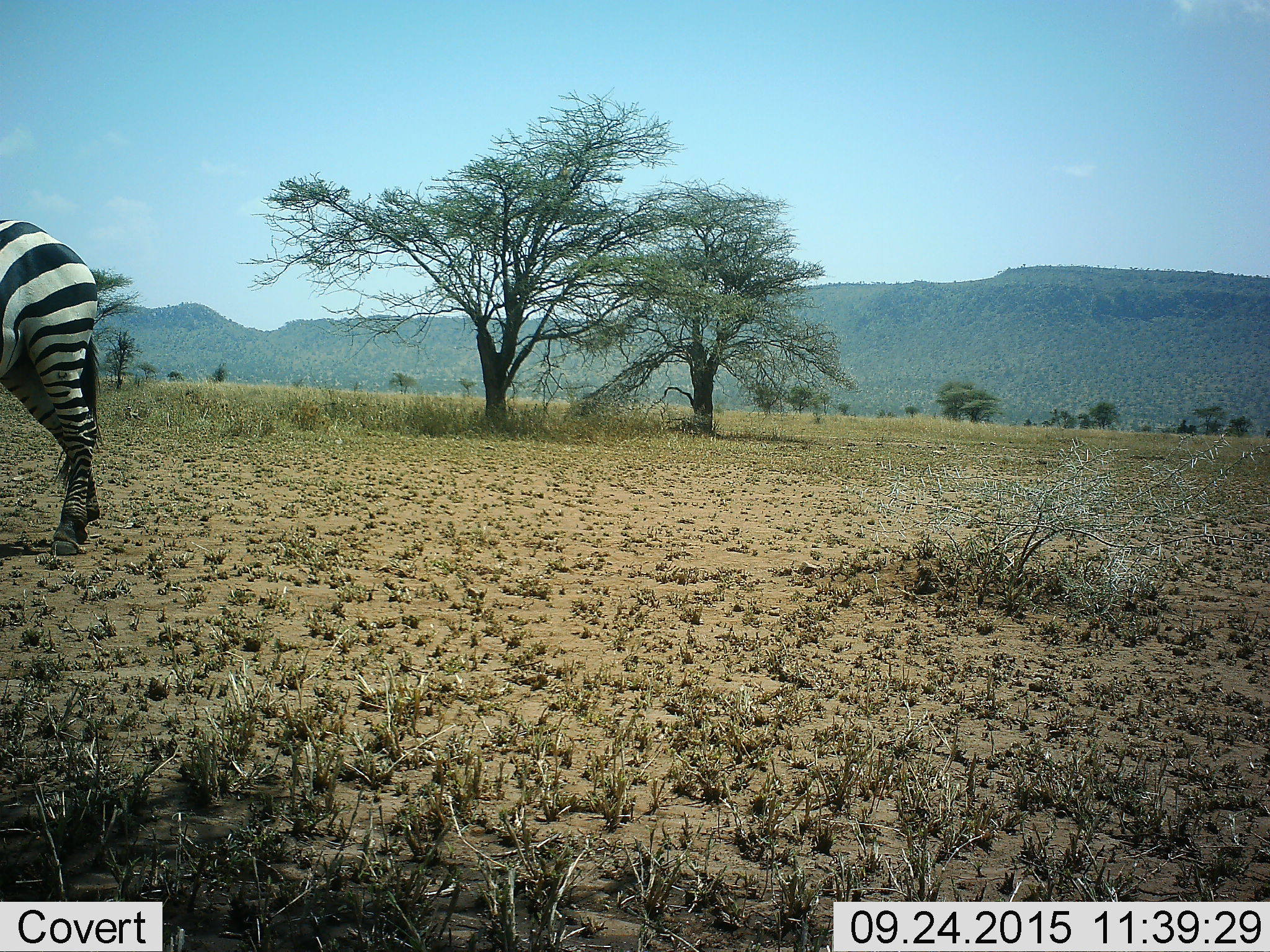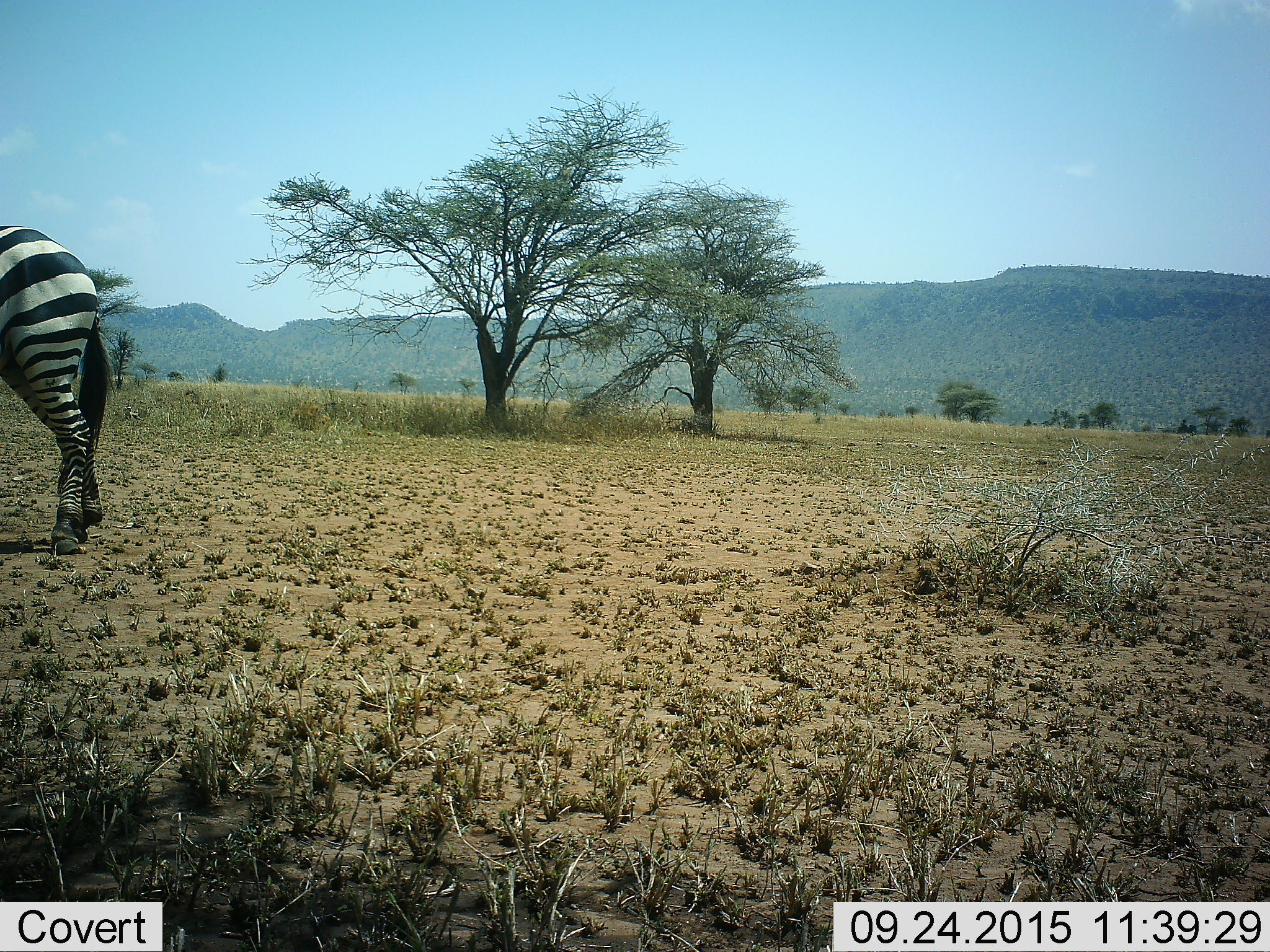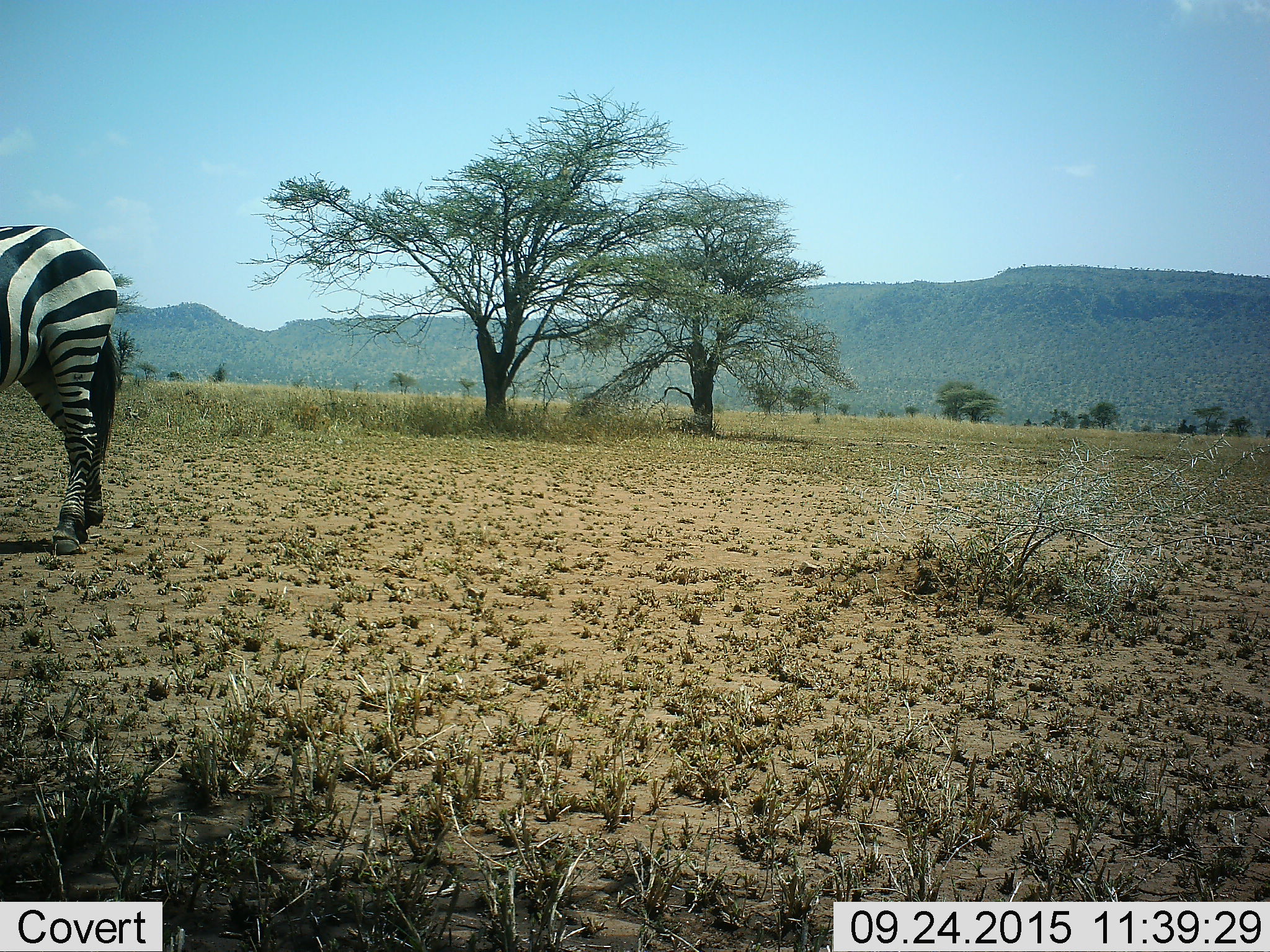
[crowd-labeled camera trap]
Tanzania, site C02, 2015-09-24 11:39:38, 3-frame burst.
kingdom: Animalia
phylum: Chordata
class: Mammalia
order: Perissodactyla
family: Equidae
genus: Equus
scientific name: Equus quagga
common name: plains zebra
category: zebra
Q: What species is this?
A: Zebra (plains zebra) (Equus quagga).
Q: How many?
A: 1.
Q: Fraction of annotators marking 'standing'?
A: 85%.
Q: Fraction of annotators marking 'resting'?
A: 0%.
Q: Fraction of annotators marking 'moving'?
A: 15%.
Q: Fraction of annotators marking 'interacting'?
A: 0%.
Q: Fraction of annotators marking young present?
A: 5%.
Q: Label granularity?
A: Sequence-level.